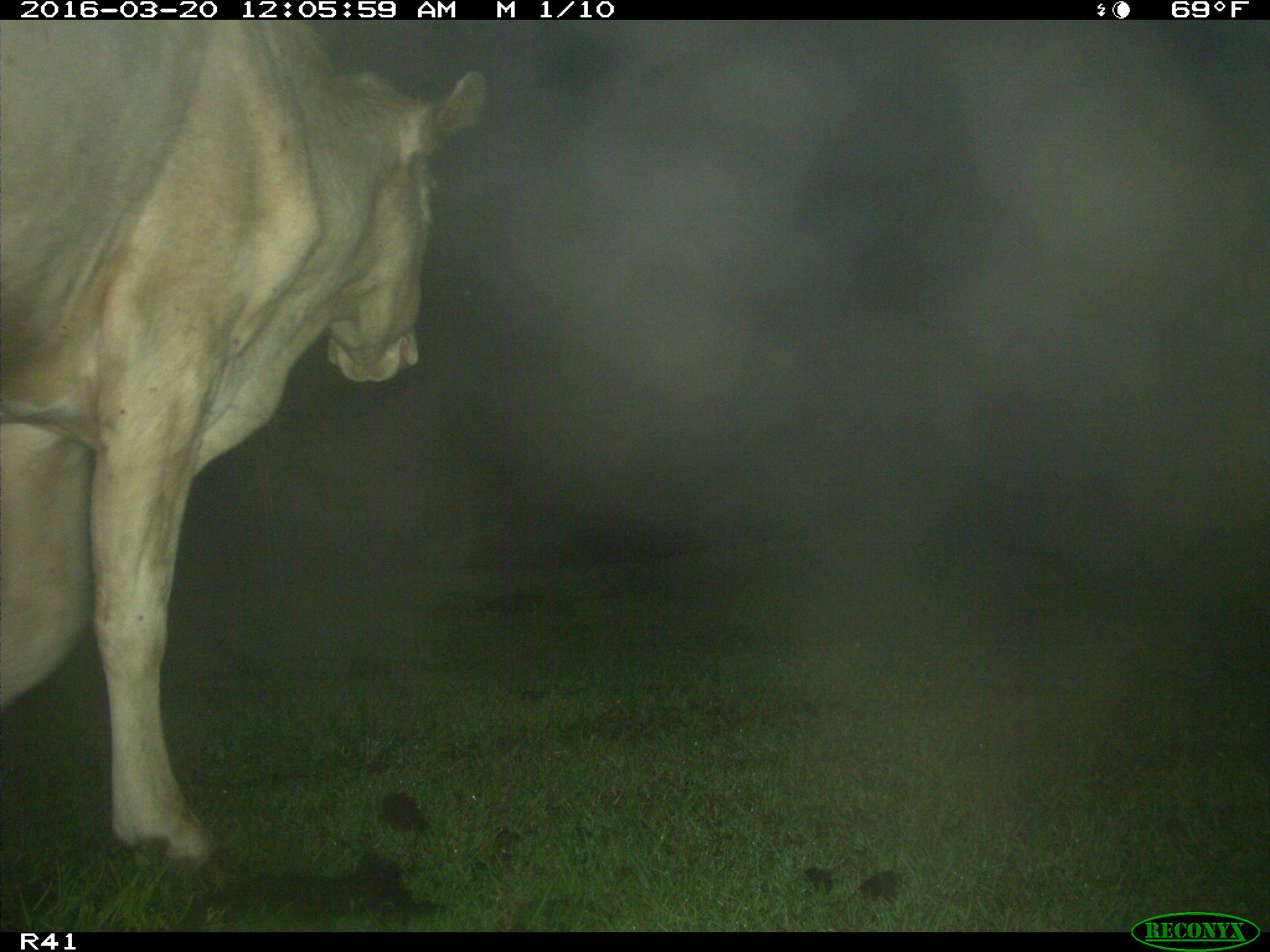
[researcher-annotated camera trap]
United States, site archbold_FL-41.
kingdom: Animalia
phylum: Chordata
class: Mammalia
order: Artiodactyla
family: Bovidae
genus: Bos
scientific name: Bos taurus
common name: domestic cow